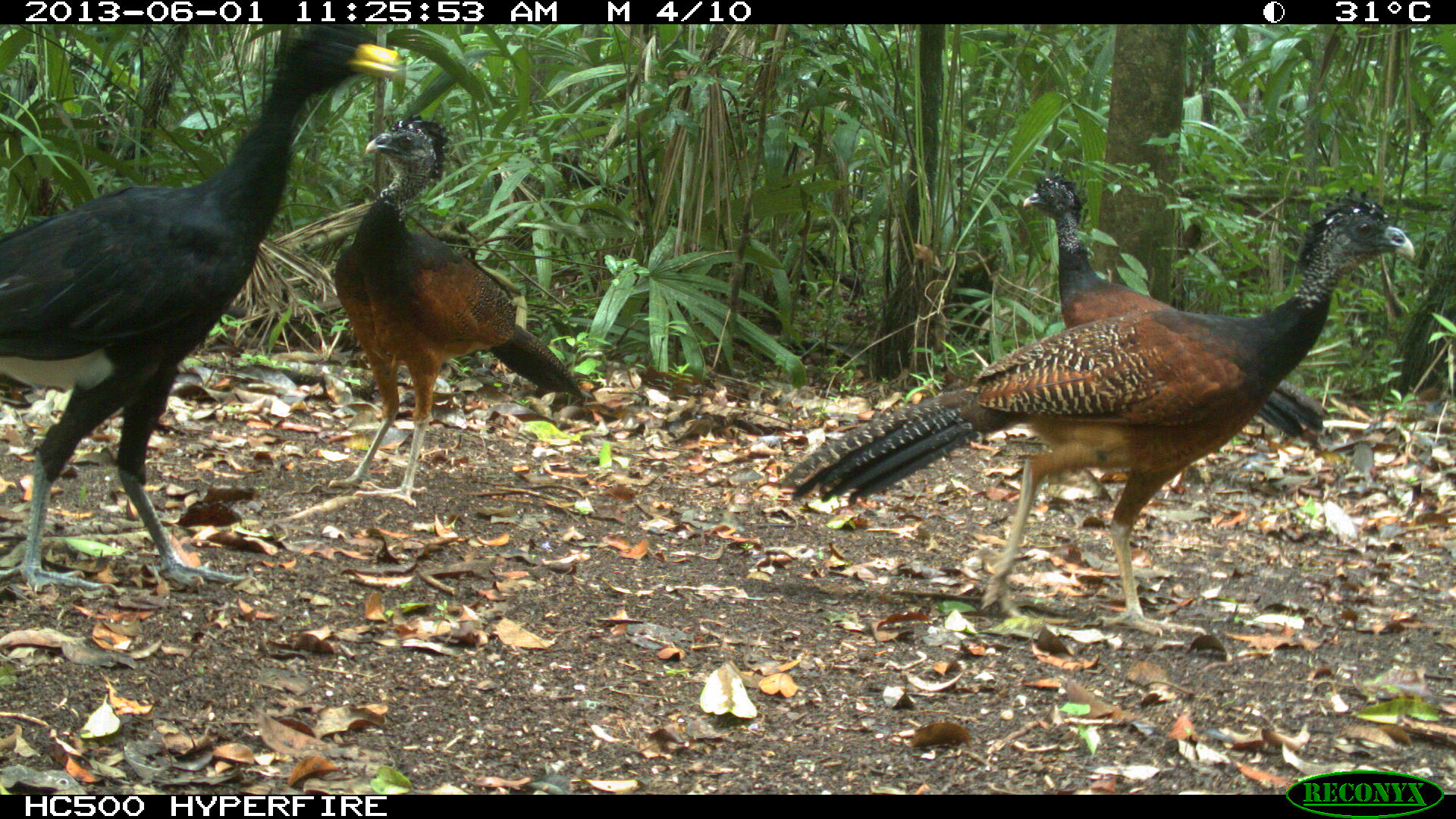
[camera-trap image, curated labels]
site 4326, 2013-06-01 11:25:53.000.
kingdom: Animalia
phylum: Chordata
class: Aves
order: Galliformes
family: Cracidae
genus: Crax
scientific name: Crax rubra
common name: great curassow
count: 4